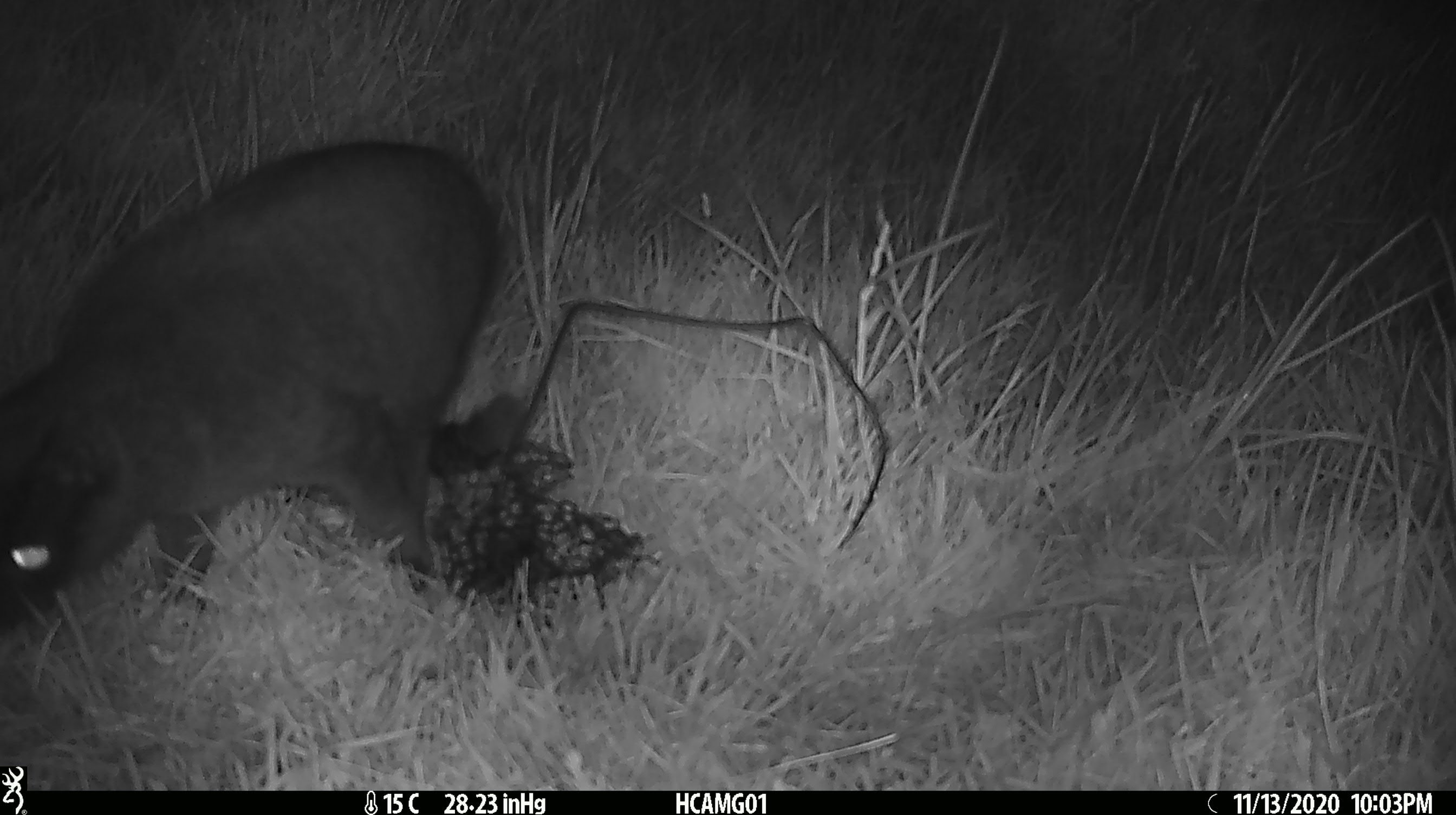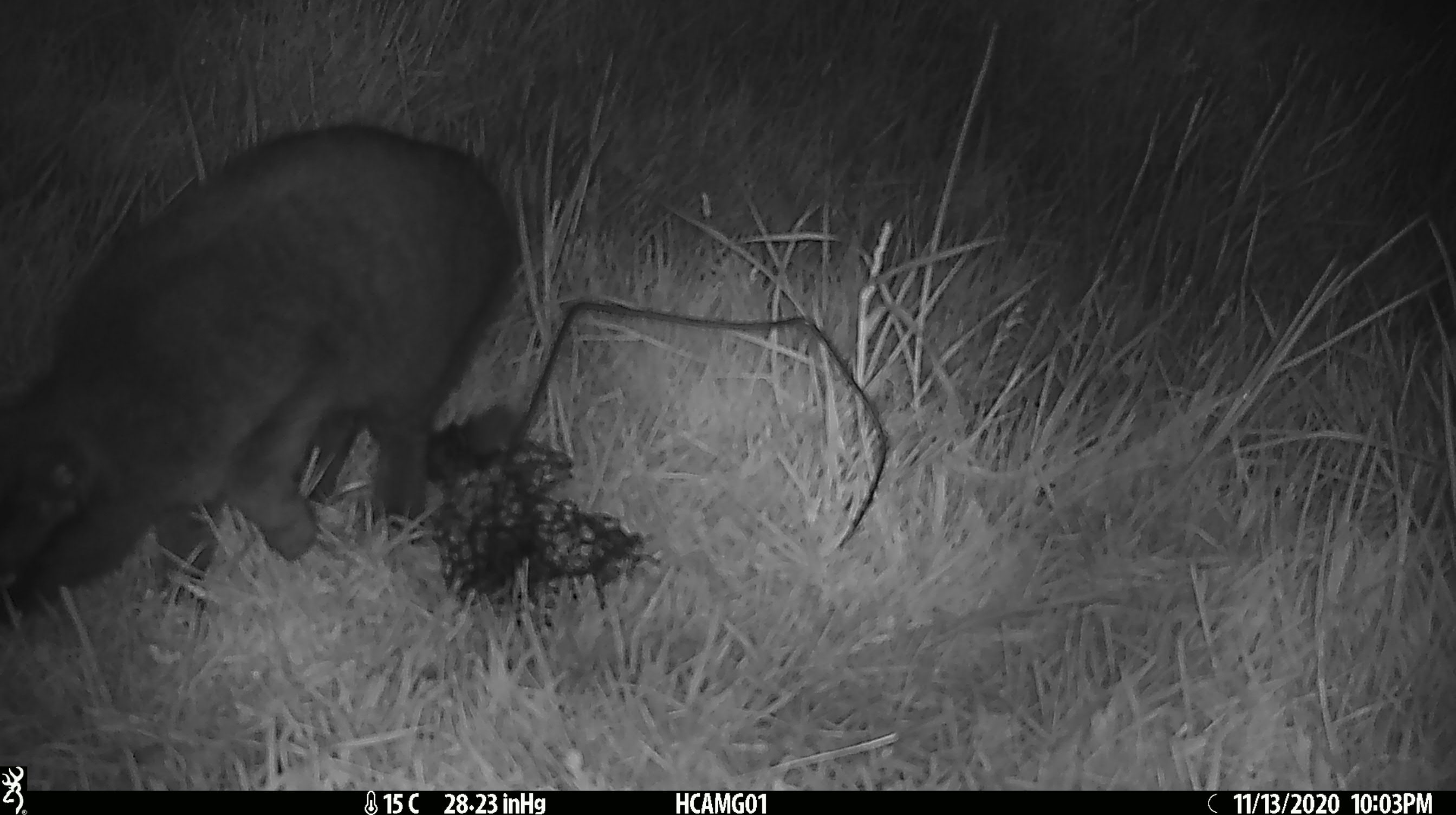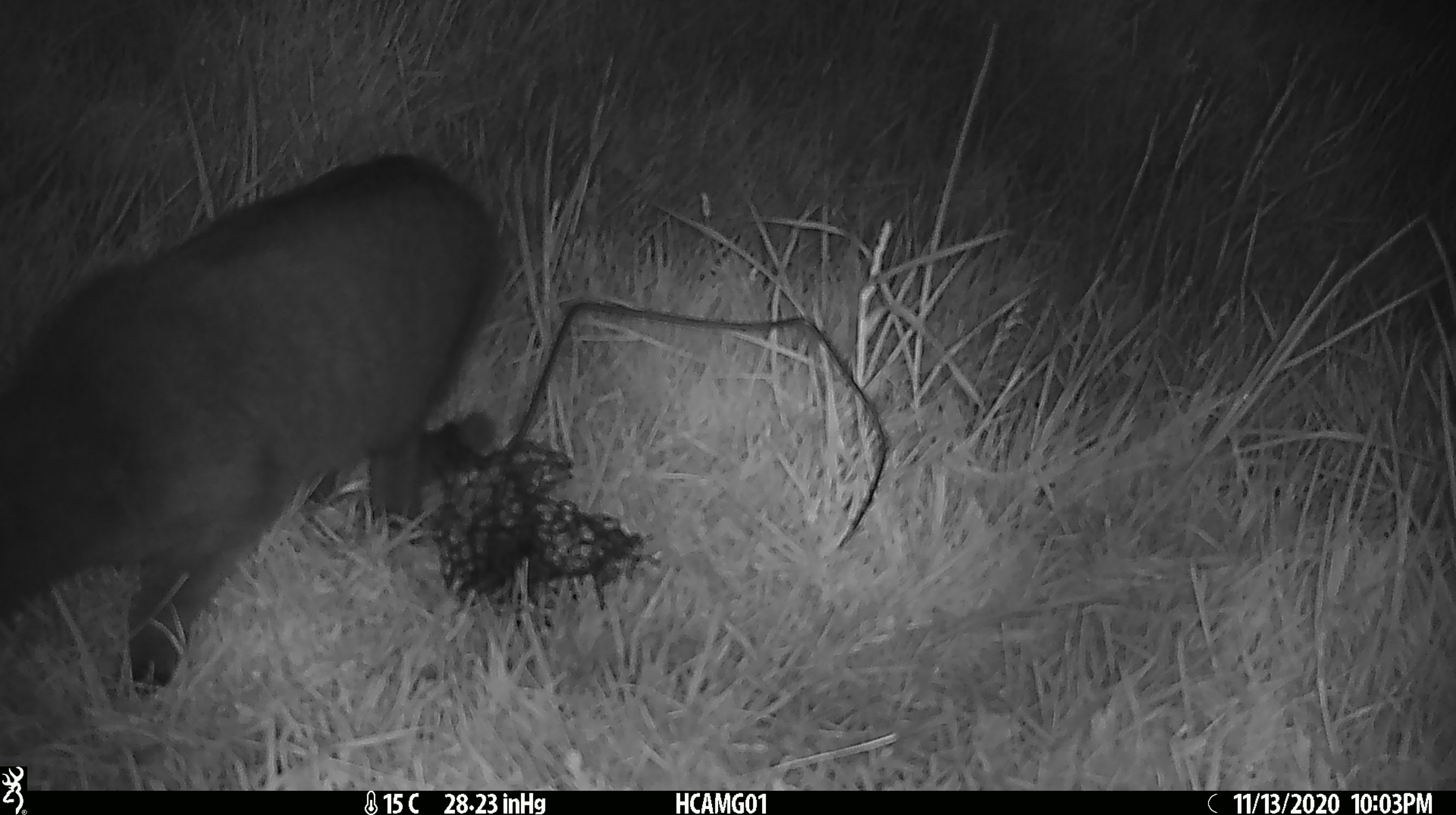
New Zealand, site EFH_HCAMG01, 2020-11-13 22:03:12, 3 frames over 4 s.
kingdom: Animalia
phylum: Chordata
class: Mammalia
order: Carnivora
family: Felidae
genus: Felis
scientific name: Felis catus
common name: domestic cat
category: cat